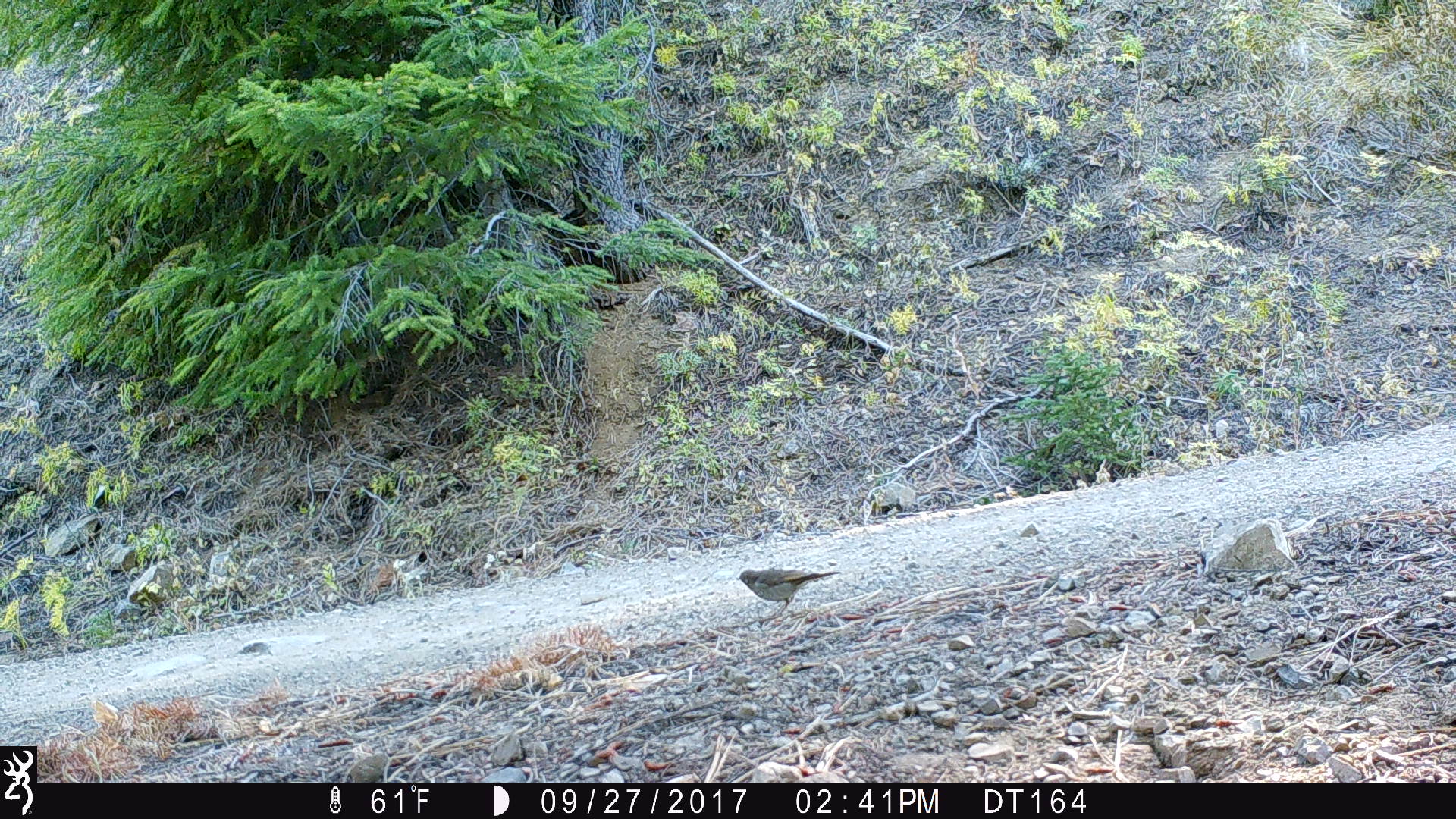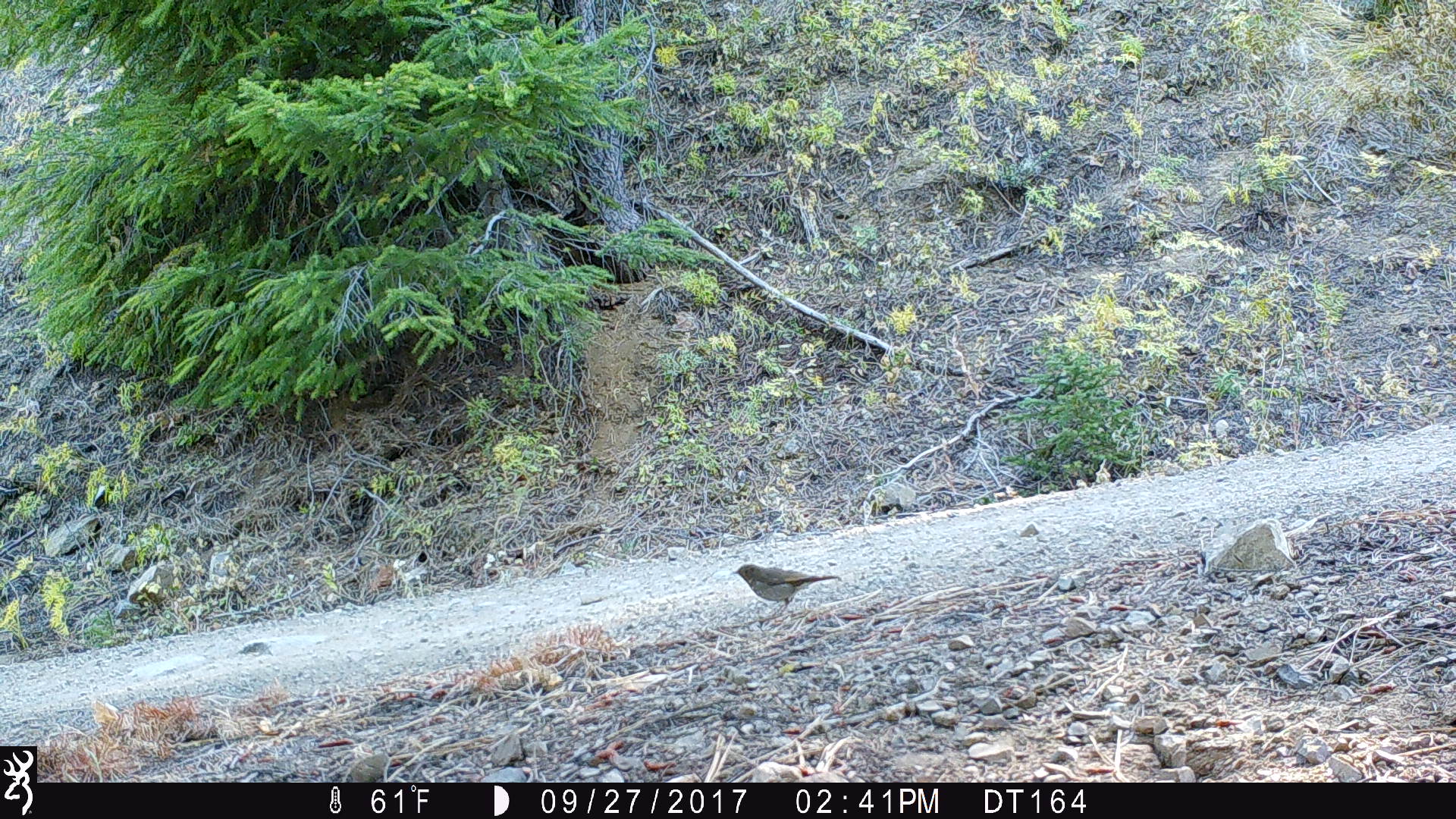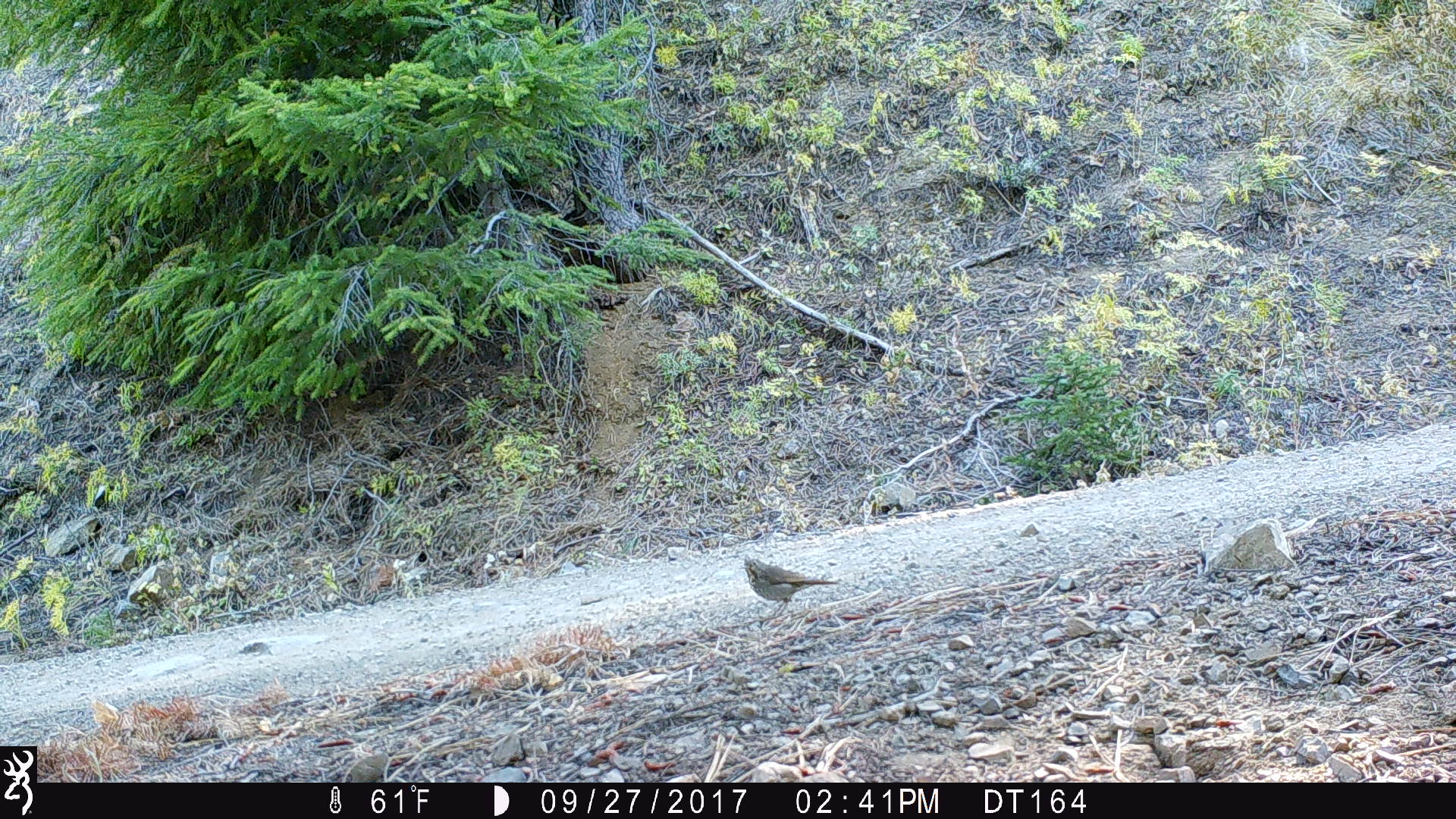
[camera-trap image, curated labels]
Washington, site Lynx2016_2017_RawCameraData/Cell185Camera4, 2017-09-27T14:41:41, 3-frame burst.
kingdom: Animalia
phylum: Chordata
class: Aves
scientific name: Aves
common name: birds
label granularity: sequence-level